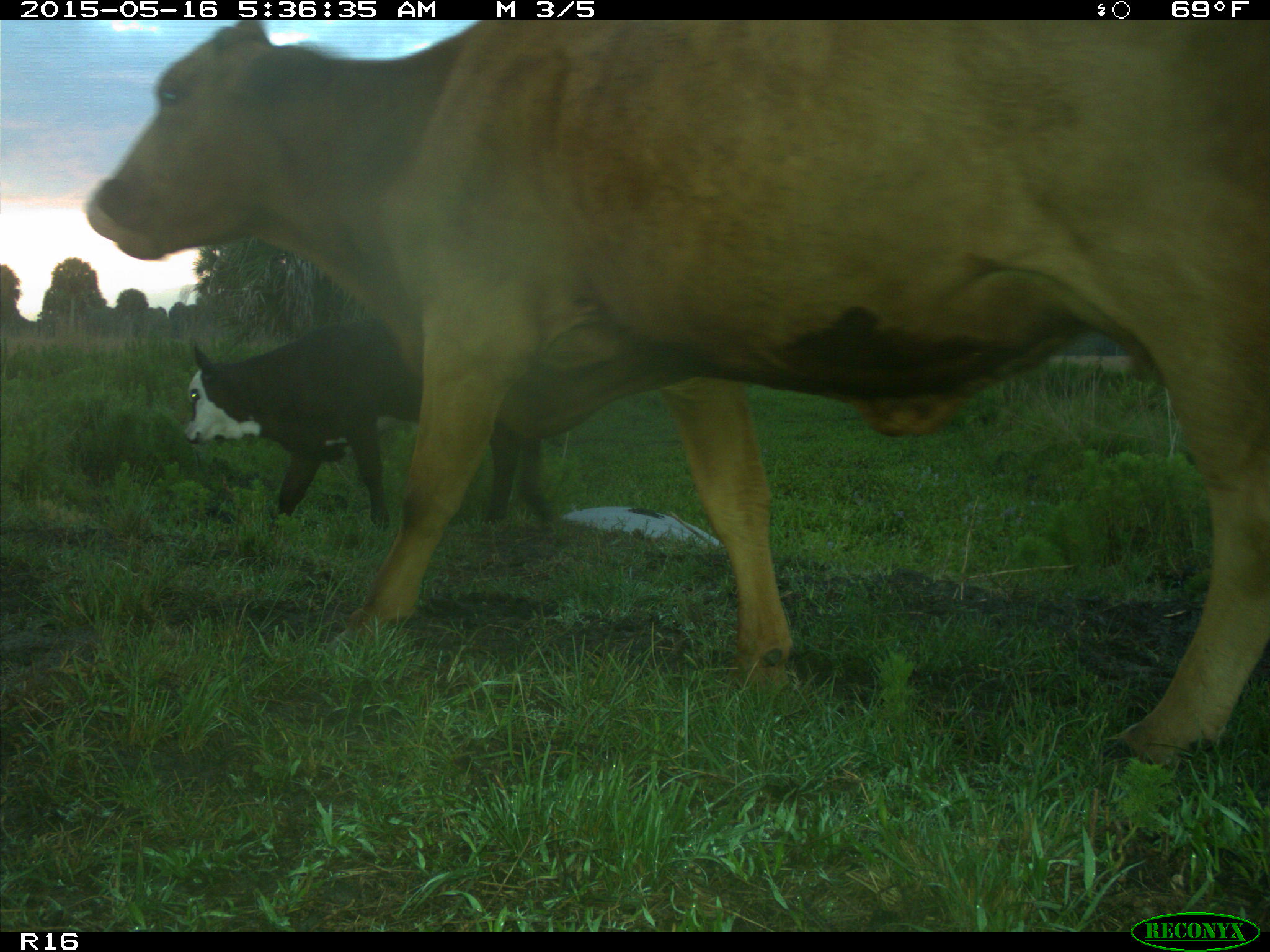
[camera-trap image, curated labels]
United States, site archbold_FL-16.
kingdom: Animalia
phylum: Chordata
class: Mammalia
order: Artiodactyla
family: Bovidae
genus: Bos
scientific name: Bos taurus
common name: domestic cow